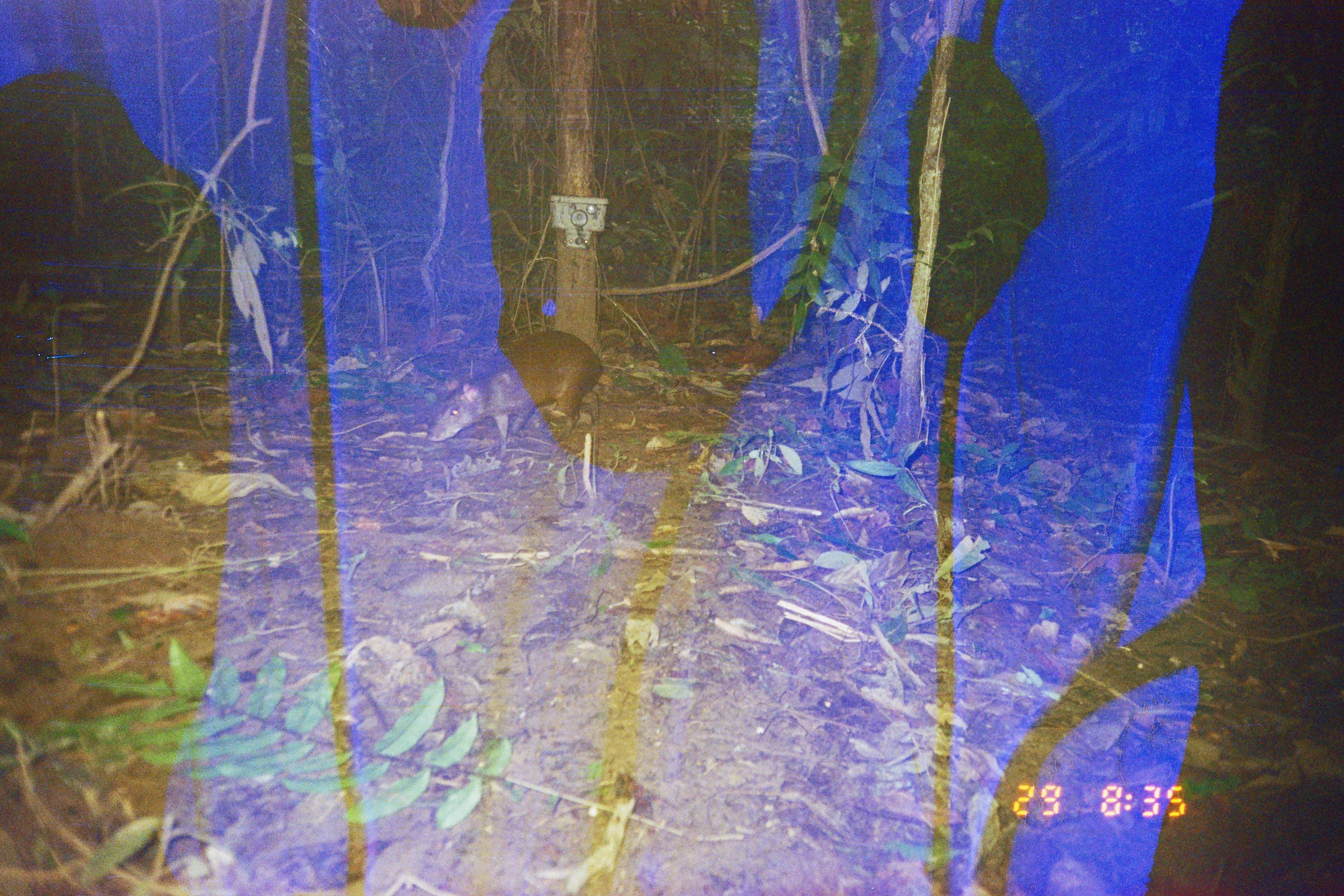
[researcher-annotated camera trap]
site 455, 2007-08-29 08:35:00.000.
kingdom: Animalia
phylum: Chordata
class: Mammalia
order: Rodentia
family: Dasyproctidae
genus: Dasyprocta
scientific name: Dasyprocta punctata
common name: central american agouti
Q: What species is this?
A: Dasyprocta punctata (central american agouti).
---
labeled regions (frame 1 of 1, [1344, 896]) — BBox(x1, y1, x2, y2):
dasyprocta punctata: BBox(425, 331, 603, 461)